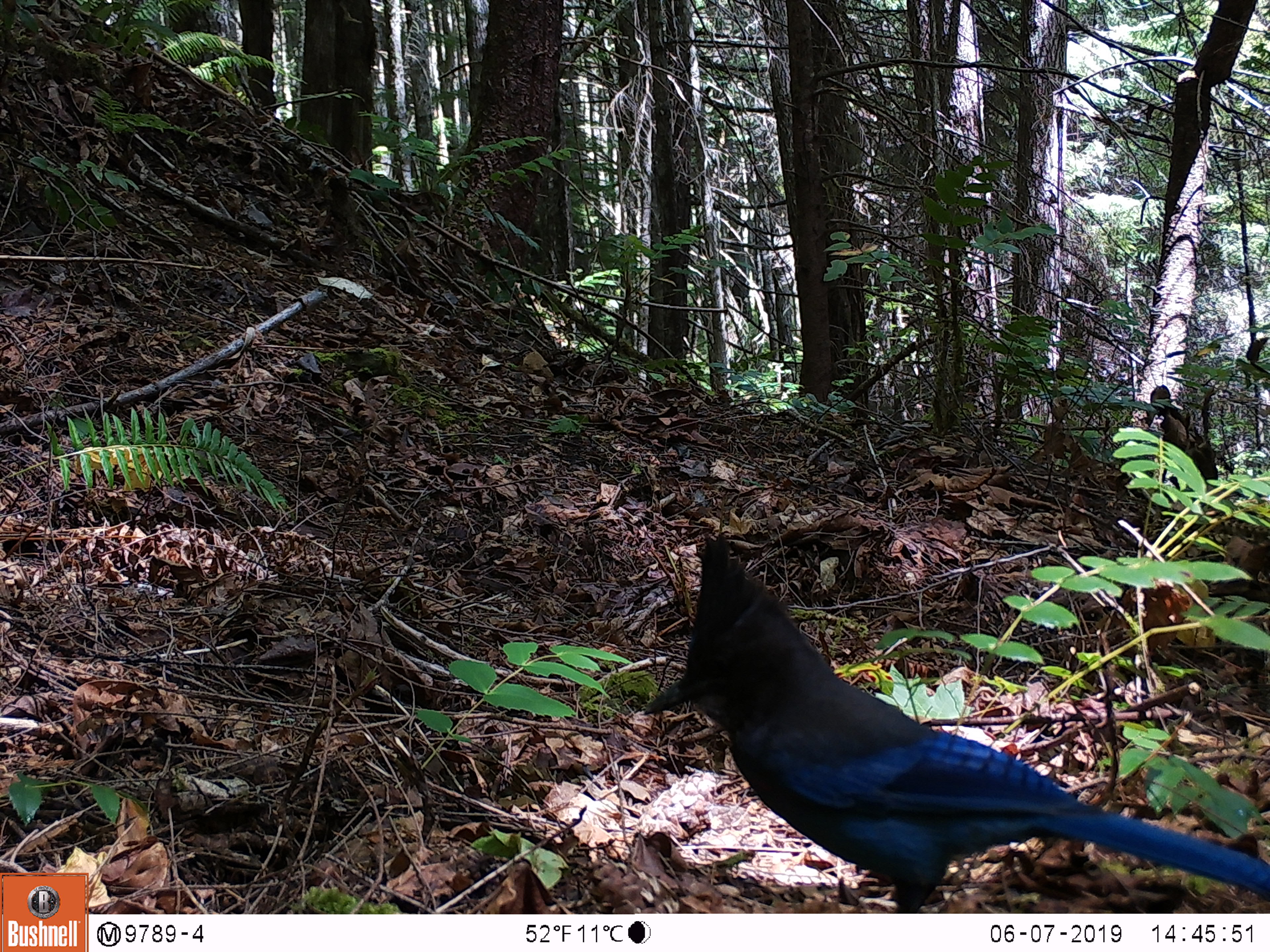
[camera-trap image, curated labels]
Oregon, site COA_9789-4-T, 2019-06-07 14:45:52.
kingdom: Animalia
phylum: Chordata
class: Aves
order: Passeriformes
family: Corvidae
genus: Cyanocitta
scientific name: Cyanocitta stelleri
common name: steller's jay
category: stellers jay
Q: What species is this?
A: Stellers jay (steller's jay) (Cyanocitta stelleri).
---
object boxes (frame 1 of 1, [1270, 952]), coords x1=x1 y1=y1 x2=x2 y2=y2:
stellers jay: x1=642 y1=540 x2=1265 y2=910